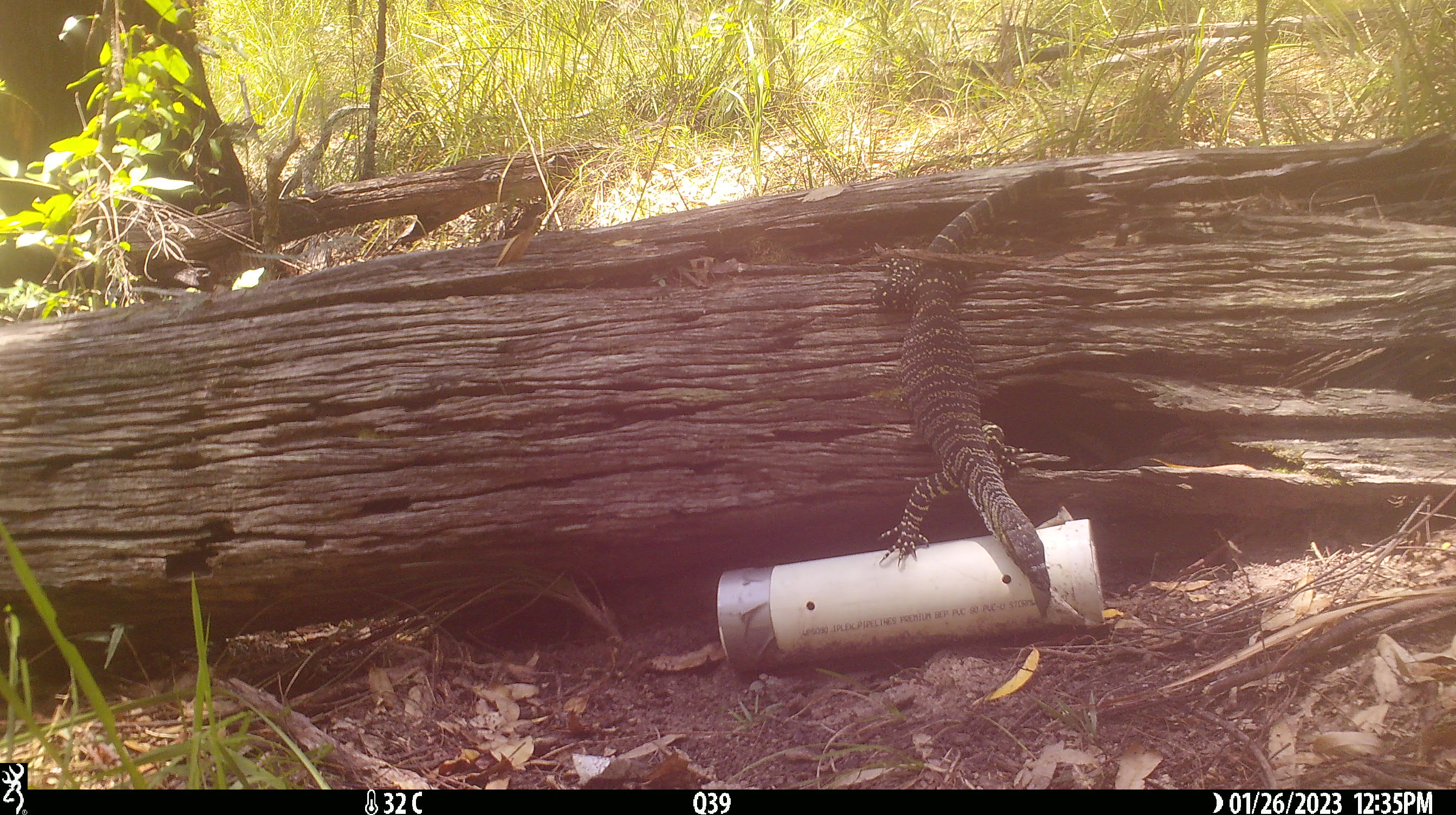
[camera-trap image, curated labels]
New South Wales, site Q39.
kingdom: Animalia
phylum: Chordata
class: Reptilia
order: Squamata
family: Varanidae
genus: Varanus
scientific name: Varanus varius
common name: lace monitor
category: goanna